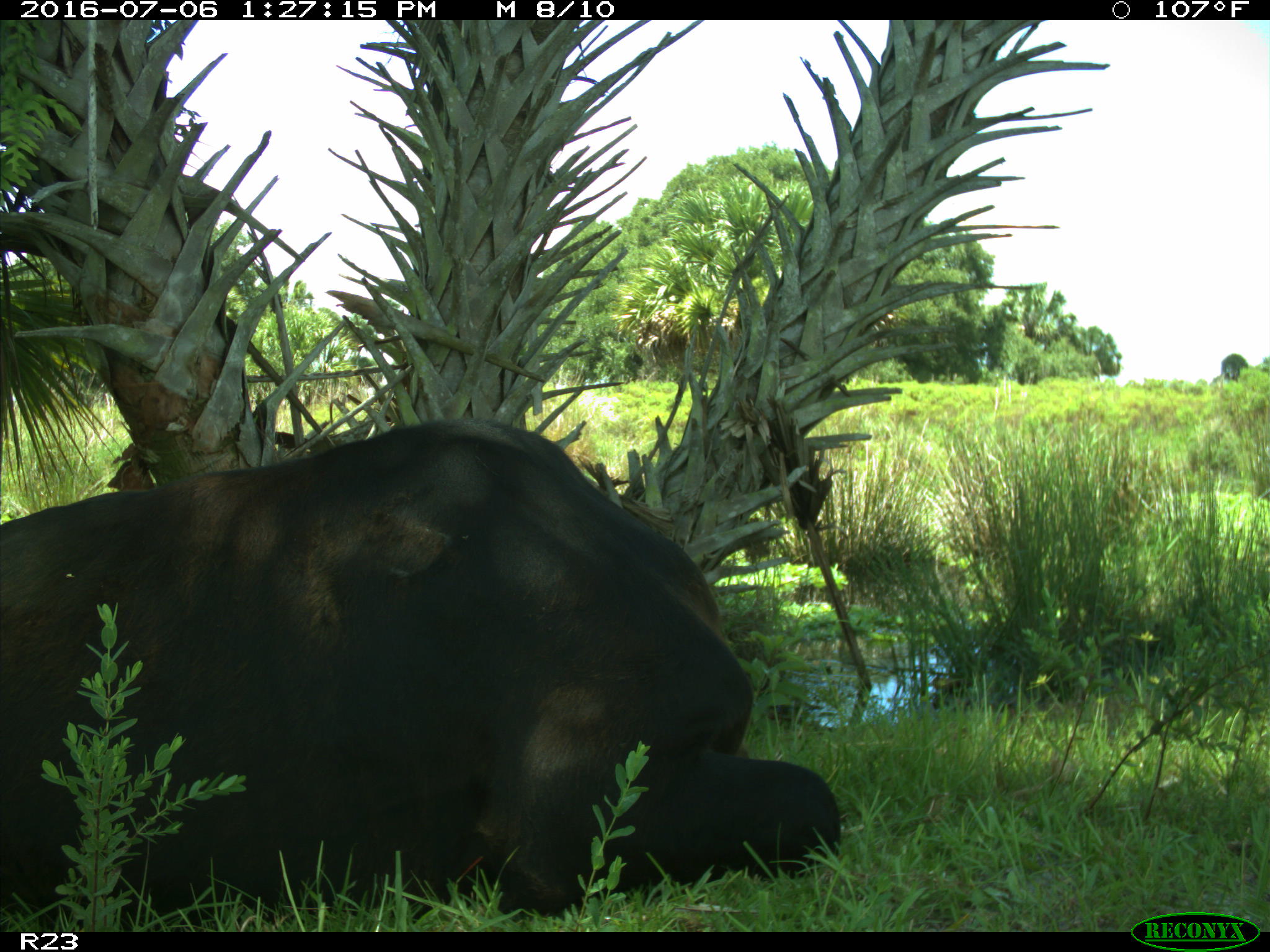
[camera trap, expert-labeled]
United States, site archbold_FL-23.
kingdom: Animalia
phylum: Chordata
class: Mammalia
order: Artiodactyla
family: Bovidae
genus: Bos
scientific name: Bos taurus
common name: domestic cow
Bos taurus (domestic cow).